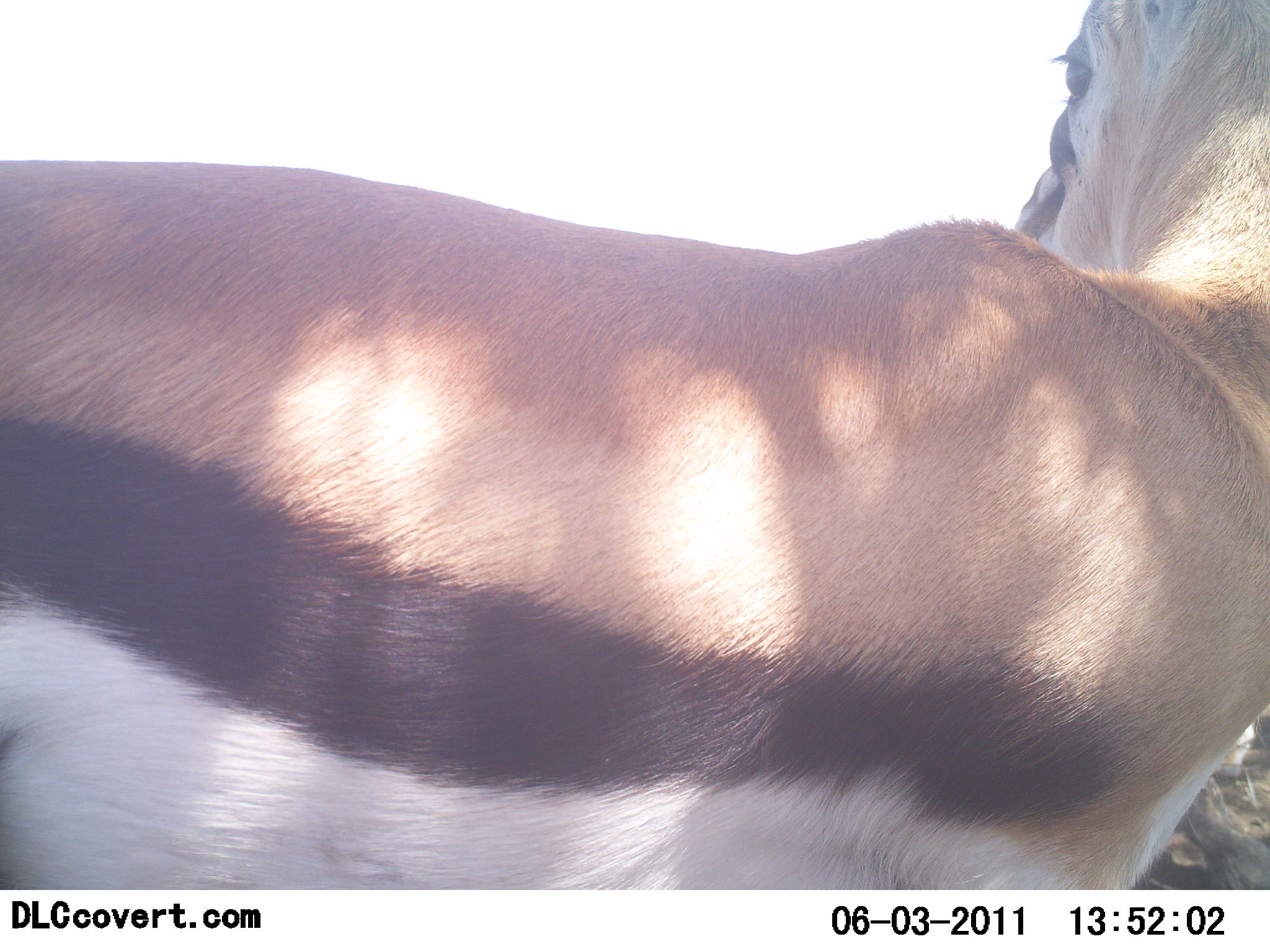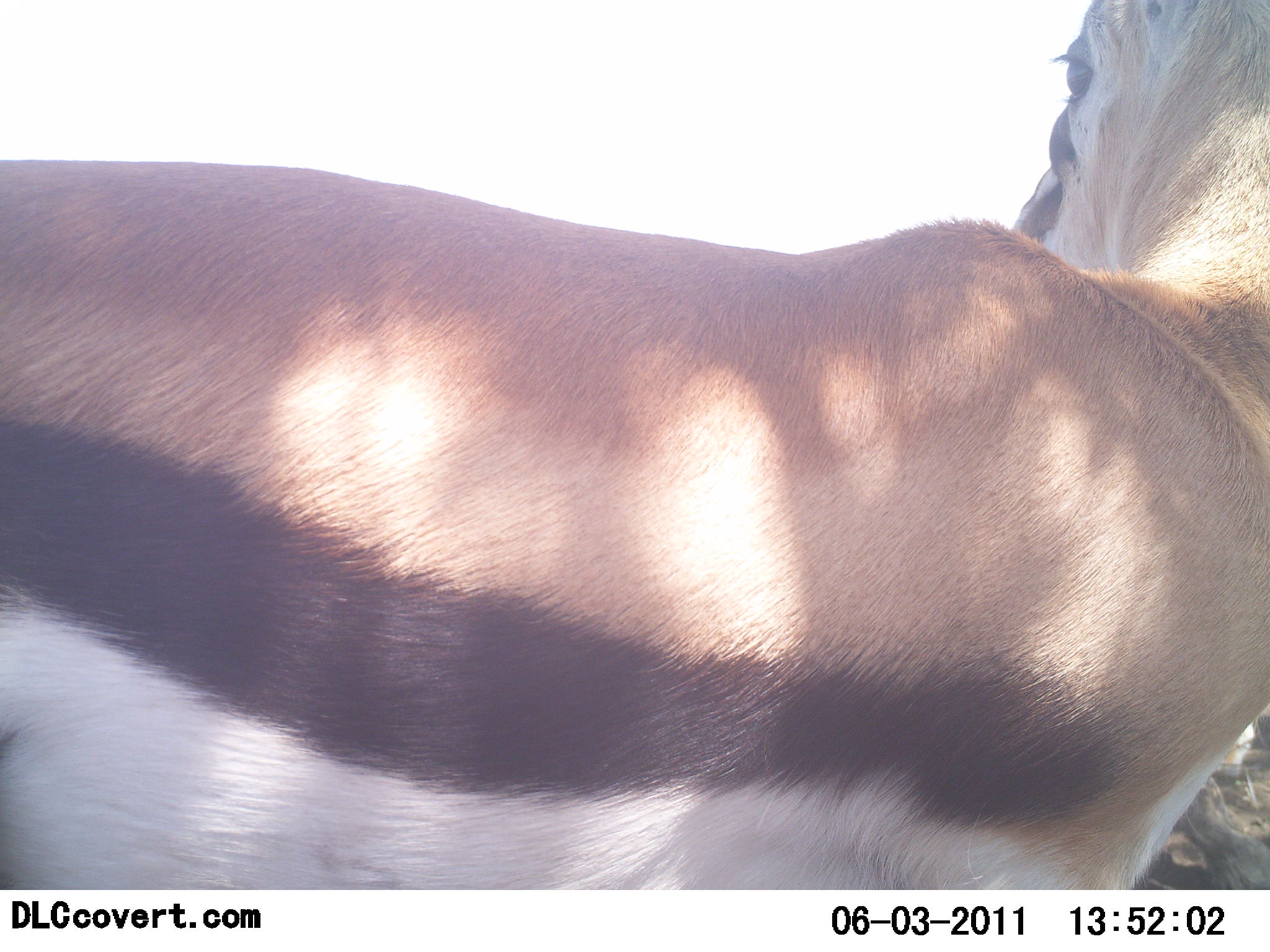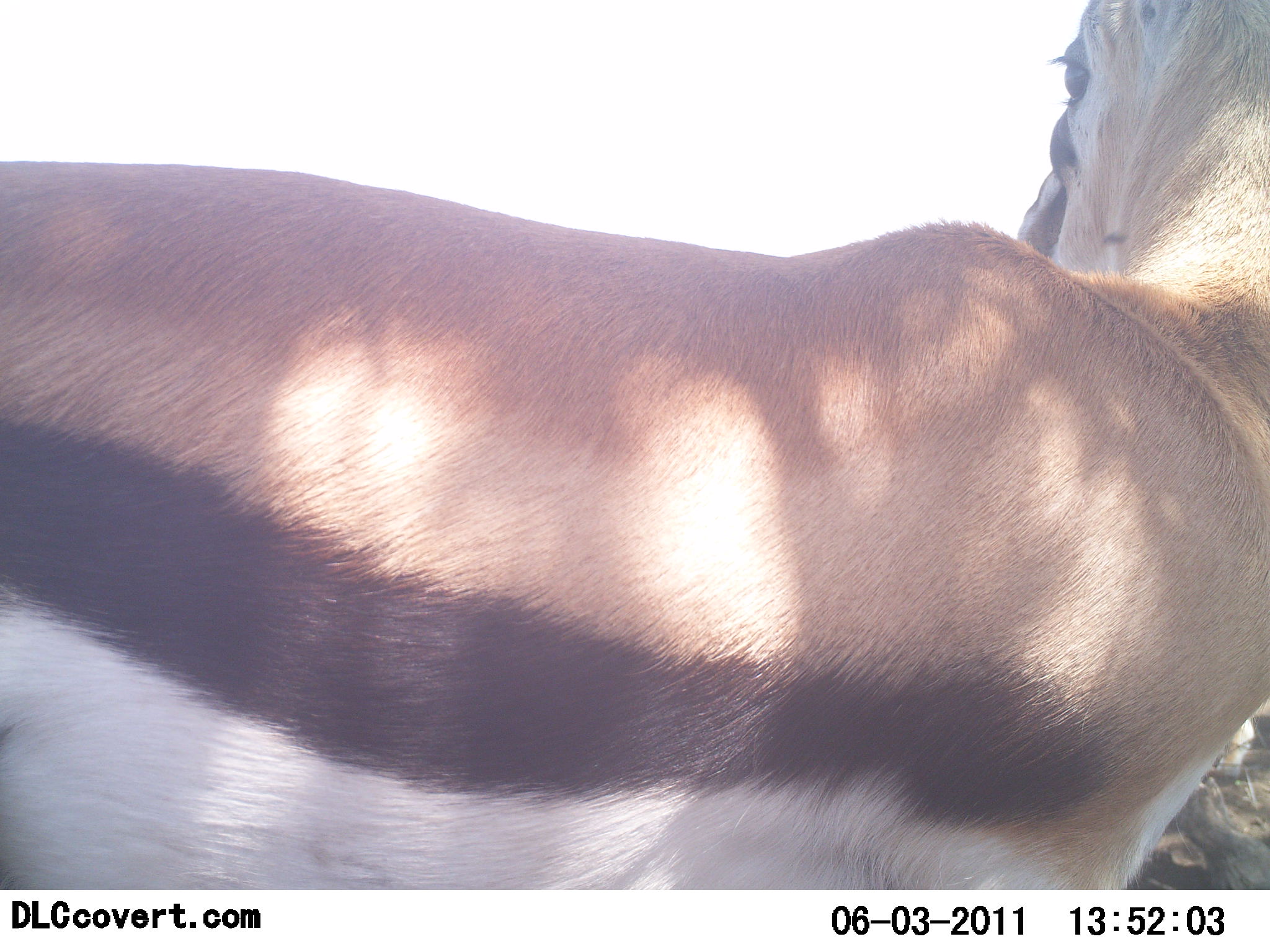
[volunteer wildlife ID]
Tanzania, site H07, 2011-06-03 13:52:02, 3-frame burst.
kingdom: Animalia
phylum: Chordata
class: Mammalia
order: Artiodactyla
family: Bovidae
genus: Eudorcas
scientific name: Eudorcas thomsonii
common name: thomson's gazelle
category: gazellethomsons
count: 1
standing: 100%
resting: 0%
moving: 0%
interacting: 0%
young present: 0%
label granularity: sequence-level